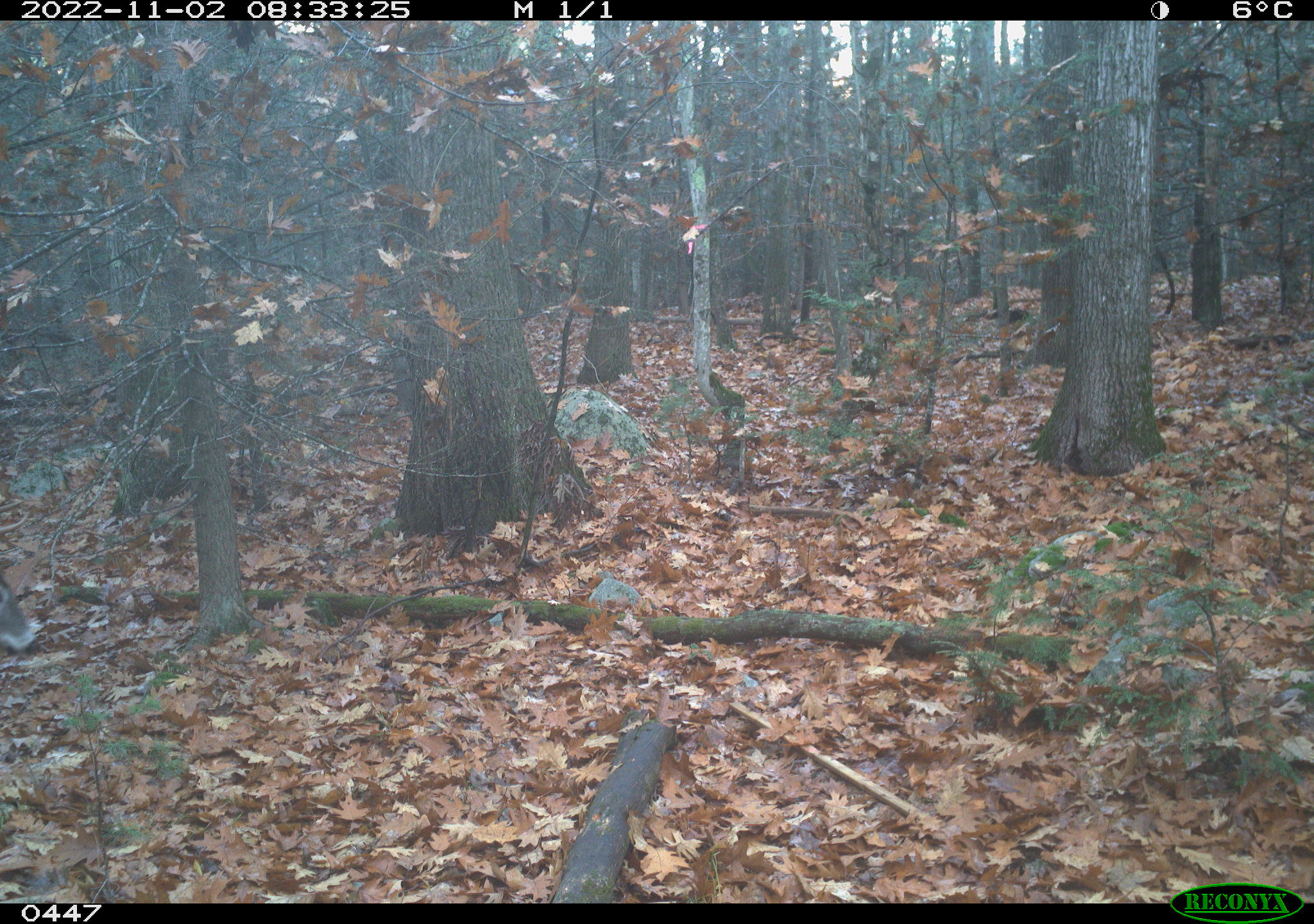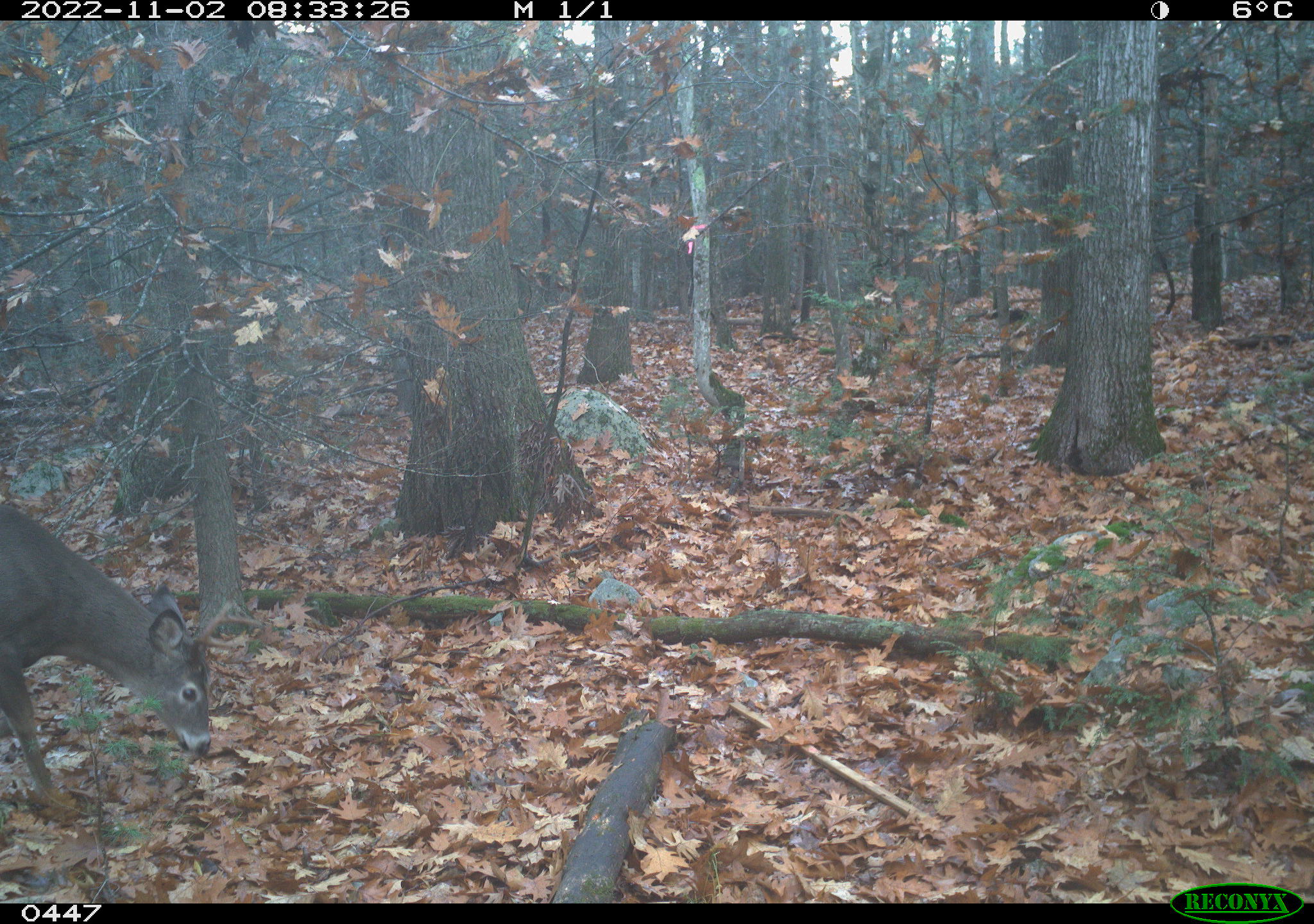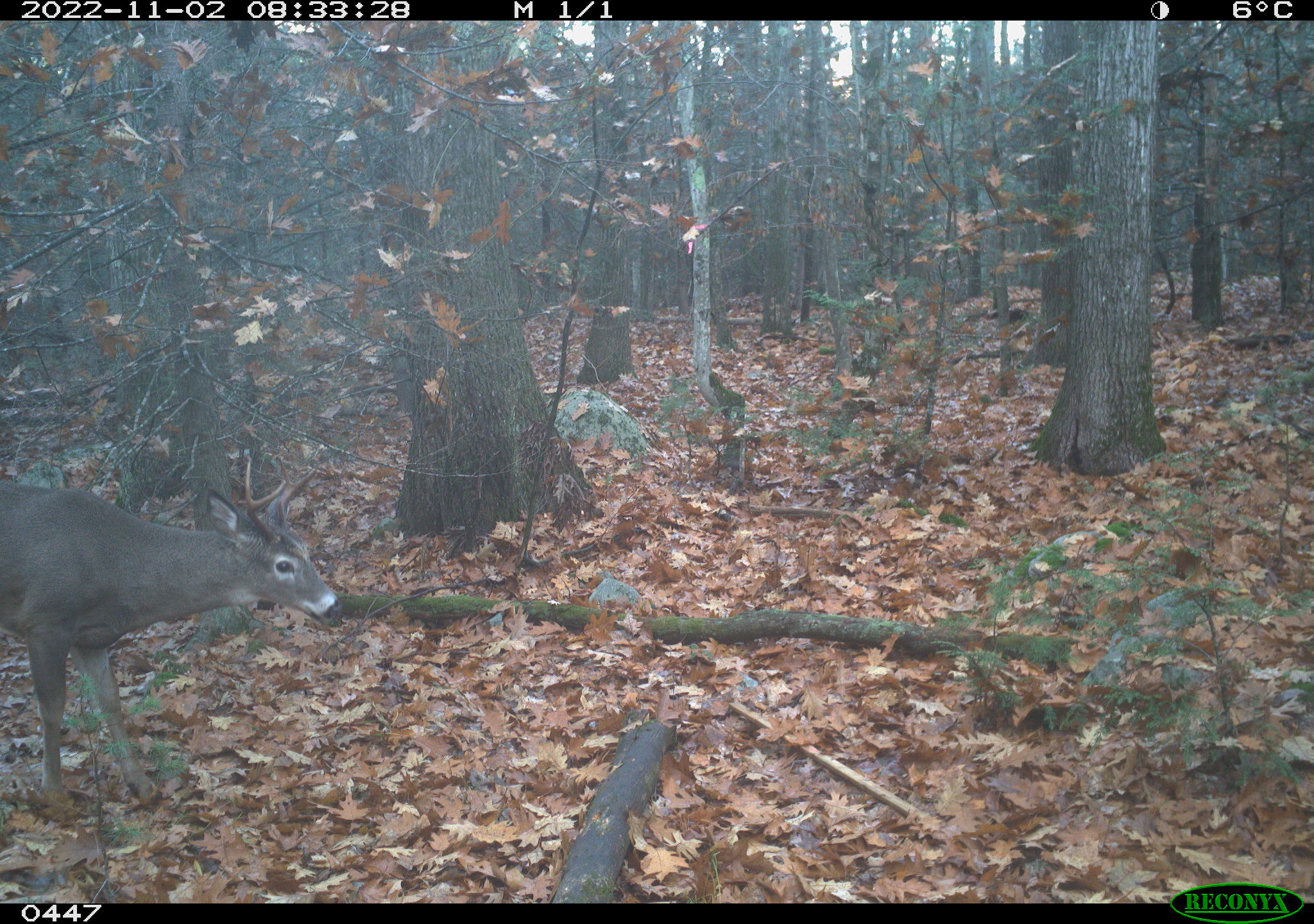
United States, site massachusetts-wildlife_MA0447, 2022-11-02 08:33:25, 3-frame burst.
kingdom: Animalia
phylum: Chordata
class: Mammalia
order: Artiodactyla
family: Cervidae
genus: Odocoileus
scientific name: Odocoileus virginianus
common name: white-tailed deer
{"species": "white-tailed deer (Odocoileus virginianus)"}